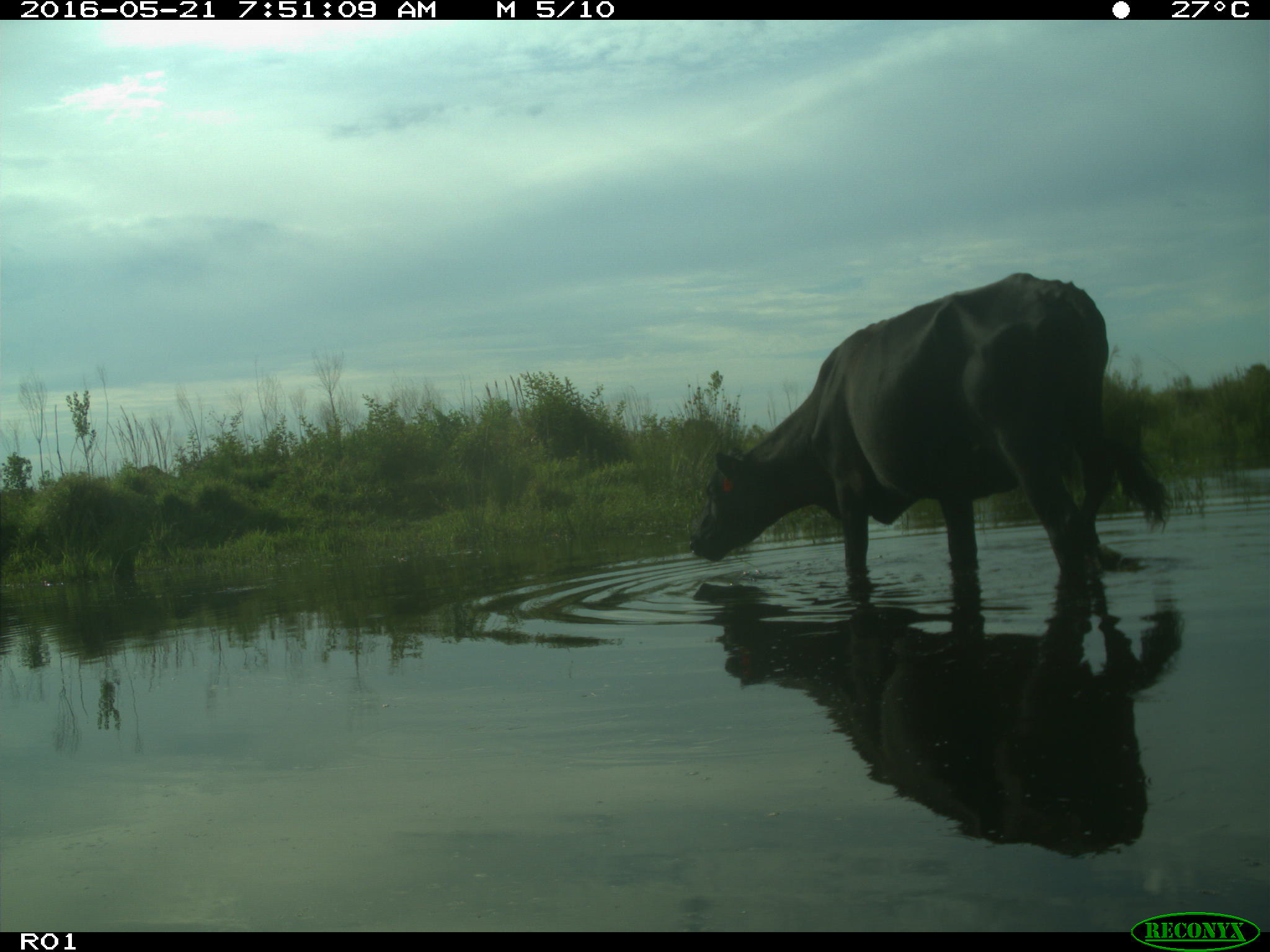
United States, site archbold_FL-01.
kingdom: Animalia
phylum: Chordata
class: Mammalia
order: Artiodactyla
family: Bovidae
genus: Bos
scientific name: Bos taurus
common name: domestic cow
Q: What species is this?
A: Bos taurus (domestic cow).